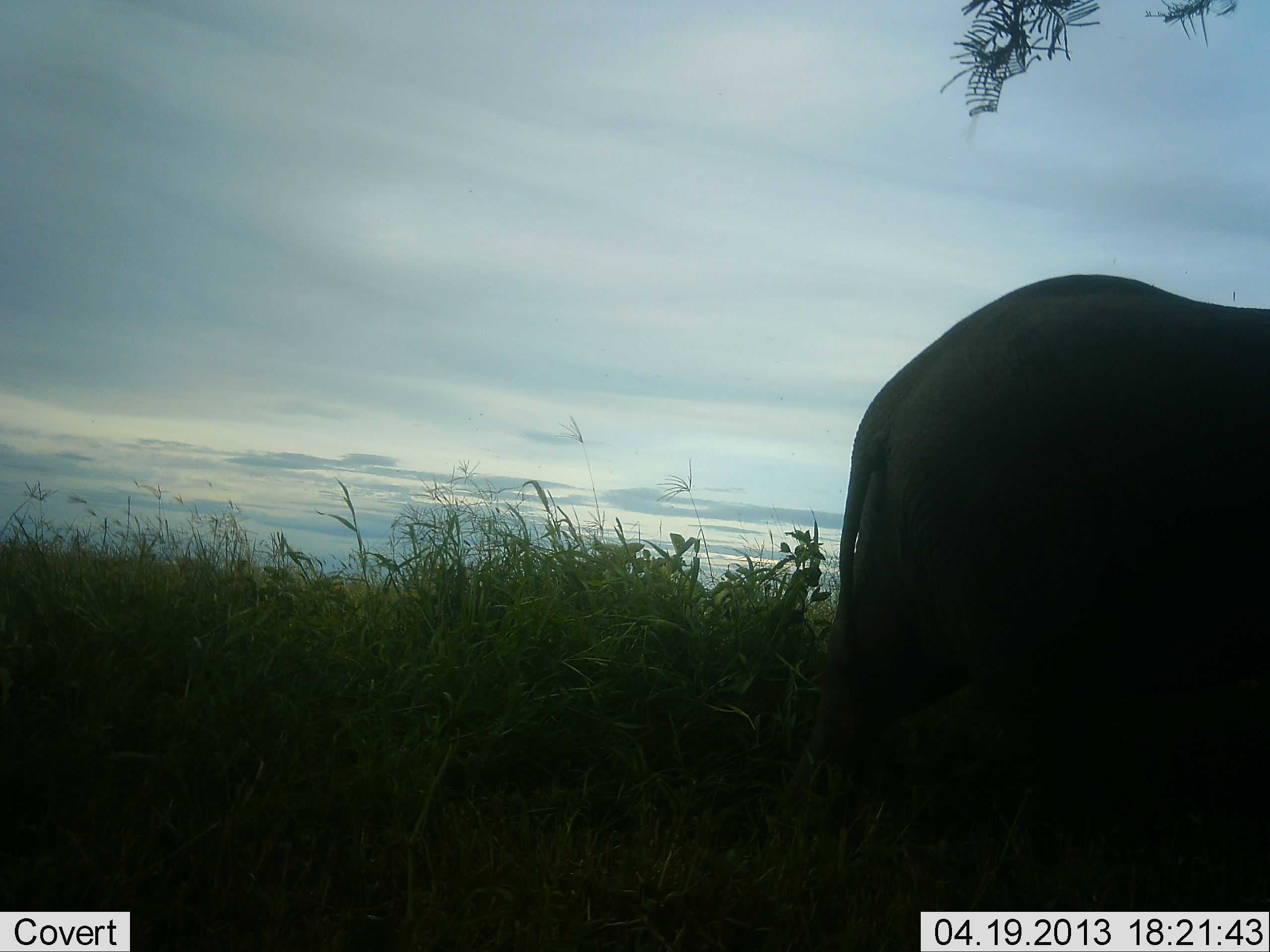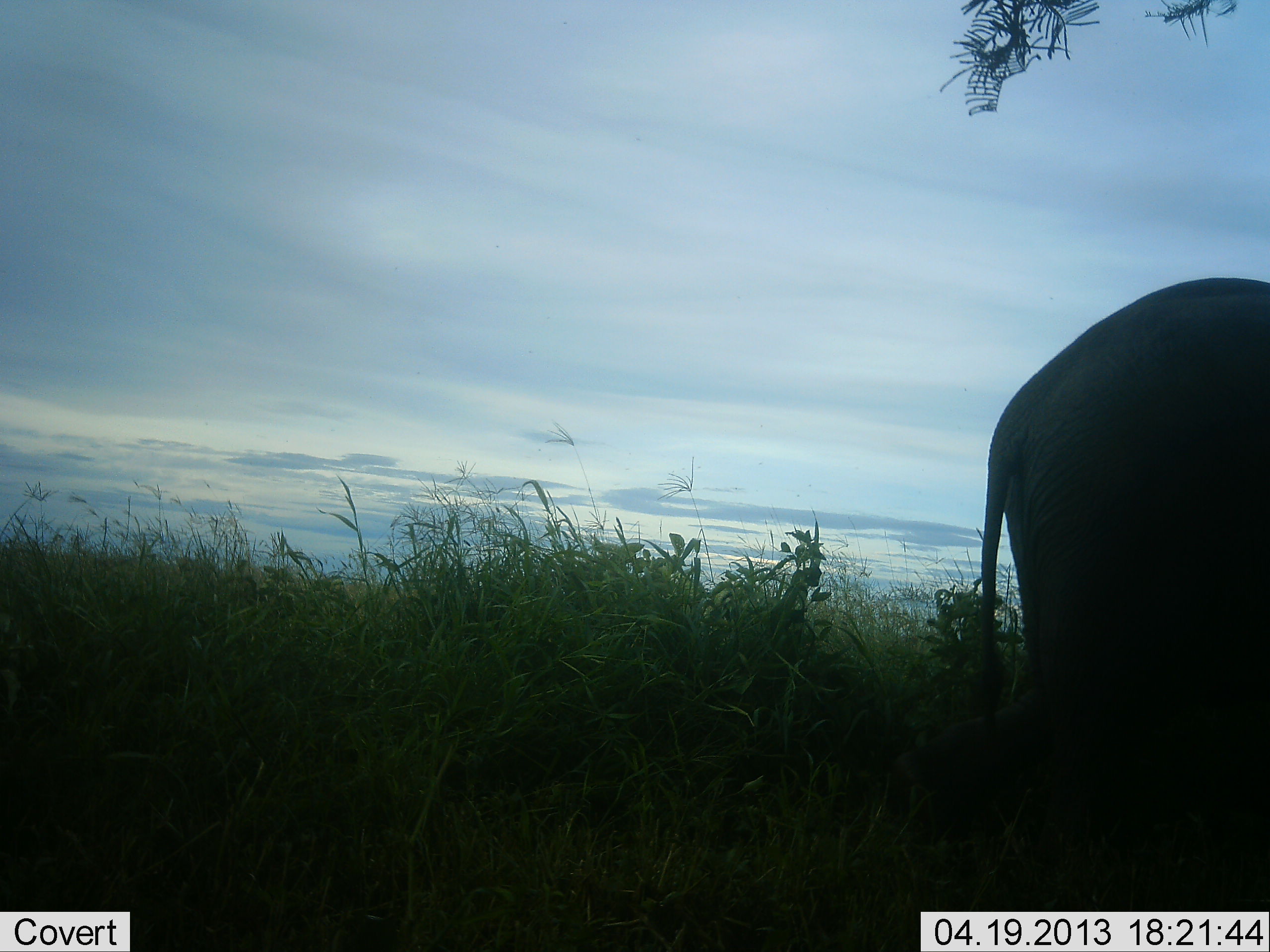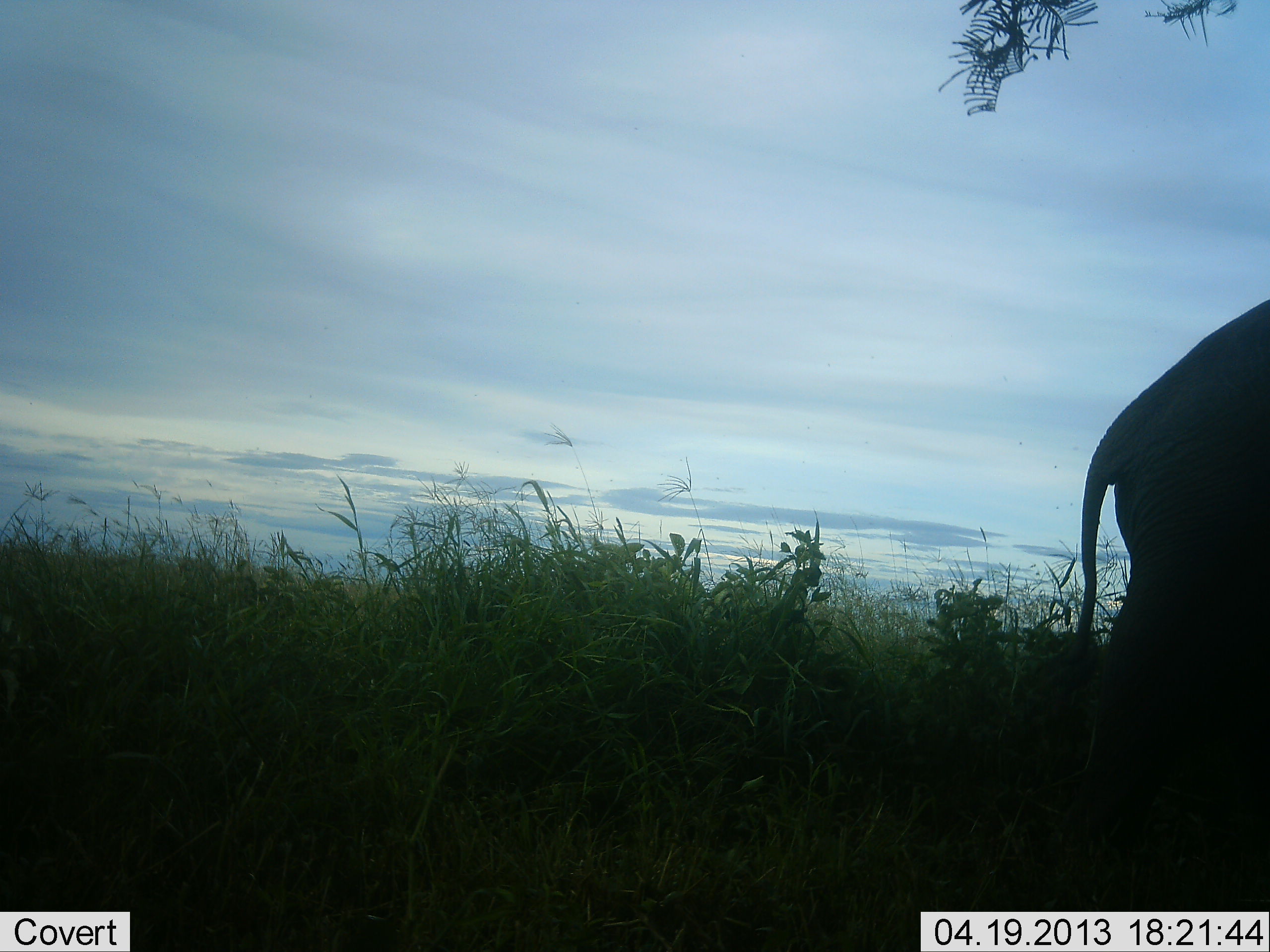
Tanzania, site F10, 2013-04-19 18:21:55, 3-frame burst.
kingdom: Animalia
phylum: Chordata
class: Mammalia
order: Proboscidea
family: Elephantidae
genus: Loxodonta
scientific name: Loxodonta africana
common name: african bush elephant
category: elephant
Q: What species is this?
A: Elephant (african bush elephant) (Loxodonta africana).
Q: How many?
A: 1.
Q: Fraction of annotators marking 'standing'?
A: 17%.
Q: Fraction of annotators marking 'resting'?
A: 0%.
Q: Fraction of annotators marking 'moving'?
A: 83%.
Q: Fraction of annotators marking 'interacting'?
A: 0%.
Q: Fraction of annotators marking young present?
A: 2%.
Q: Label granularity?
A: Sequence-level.